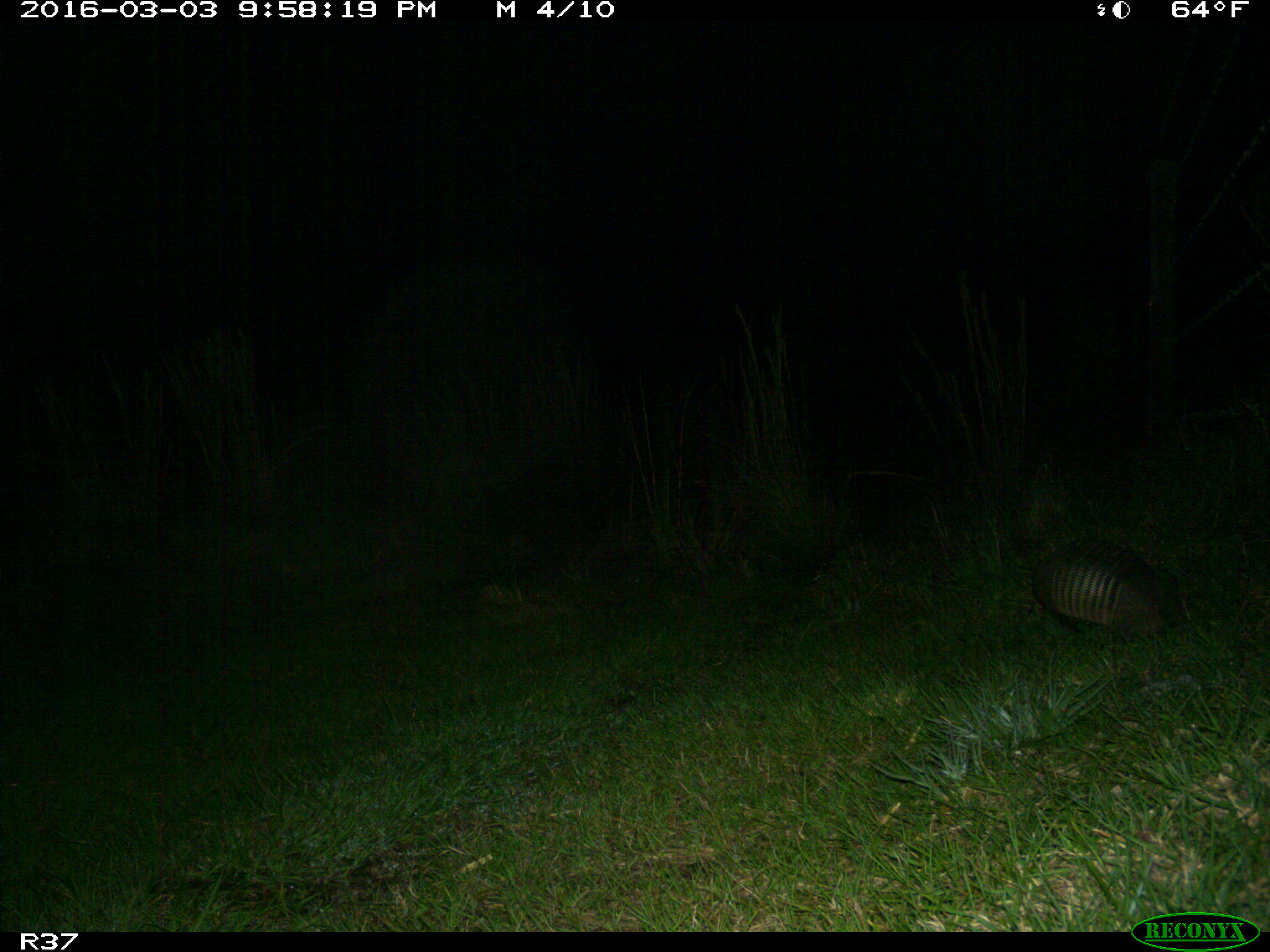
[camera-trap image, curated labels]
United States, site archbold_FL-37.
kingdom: Animalia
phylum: Chordata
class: Mammalia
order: Cingulata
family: Dasypodidae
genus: Dasypus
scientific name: Dasypus novemcinctus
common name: nine-banded armadillo